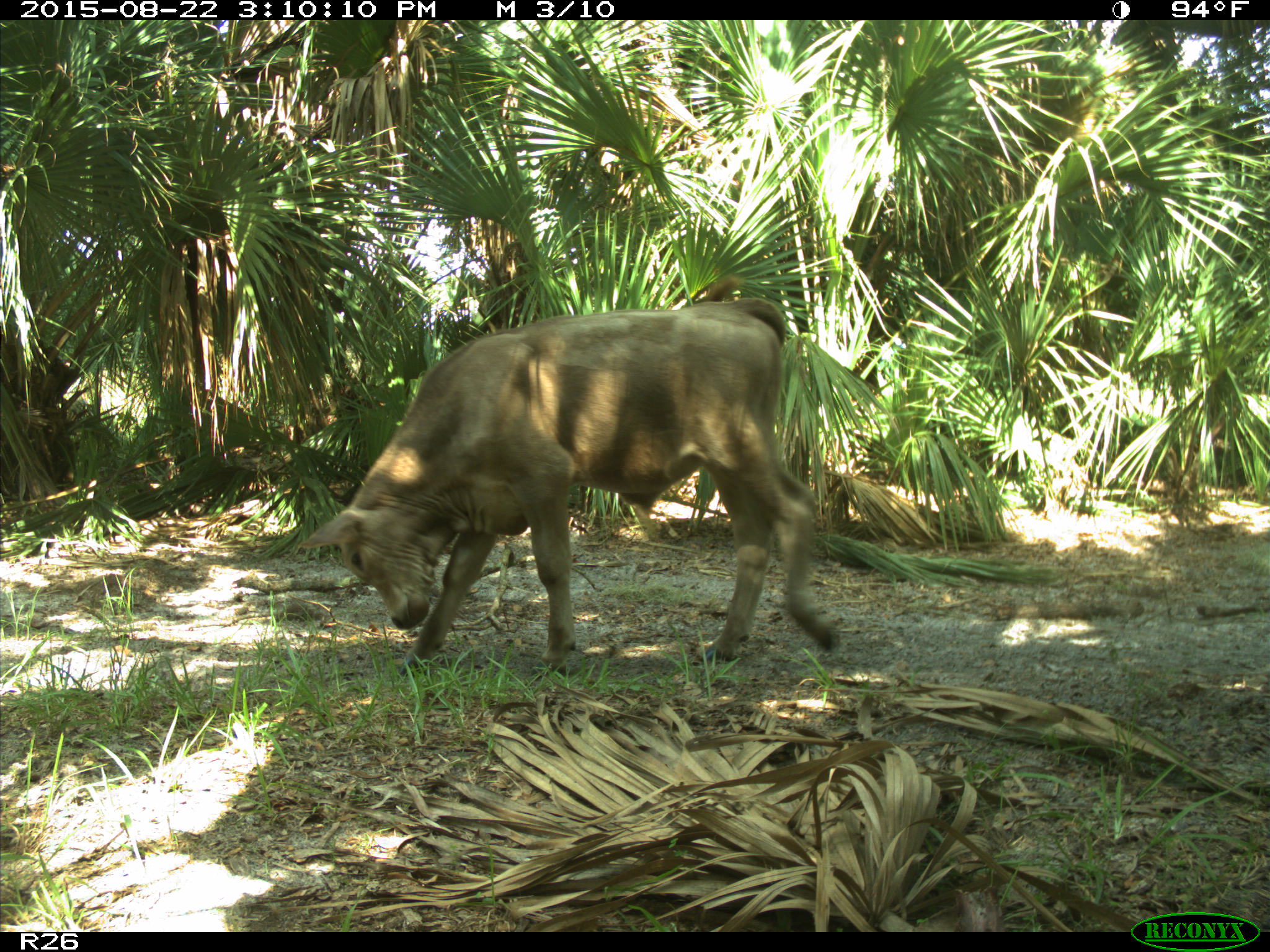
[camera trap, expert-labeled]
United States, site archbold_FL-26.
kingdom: Animalia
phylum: Chordata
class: Mammalia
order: Artiodactyla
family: Bovidae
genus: Bos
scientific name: Bos taurus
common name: domestic cow